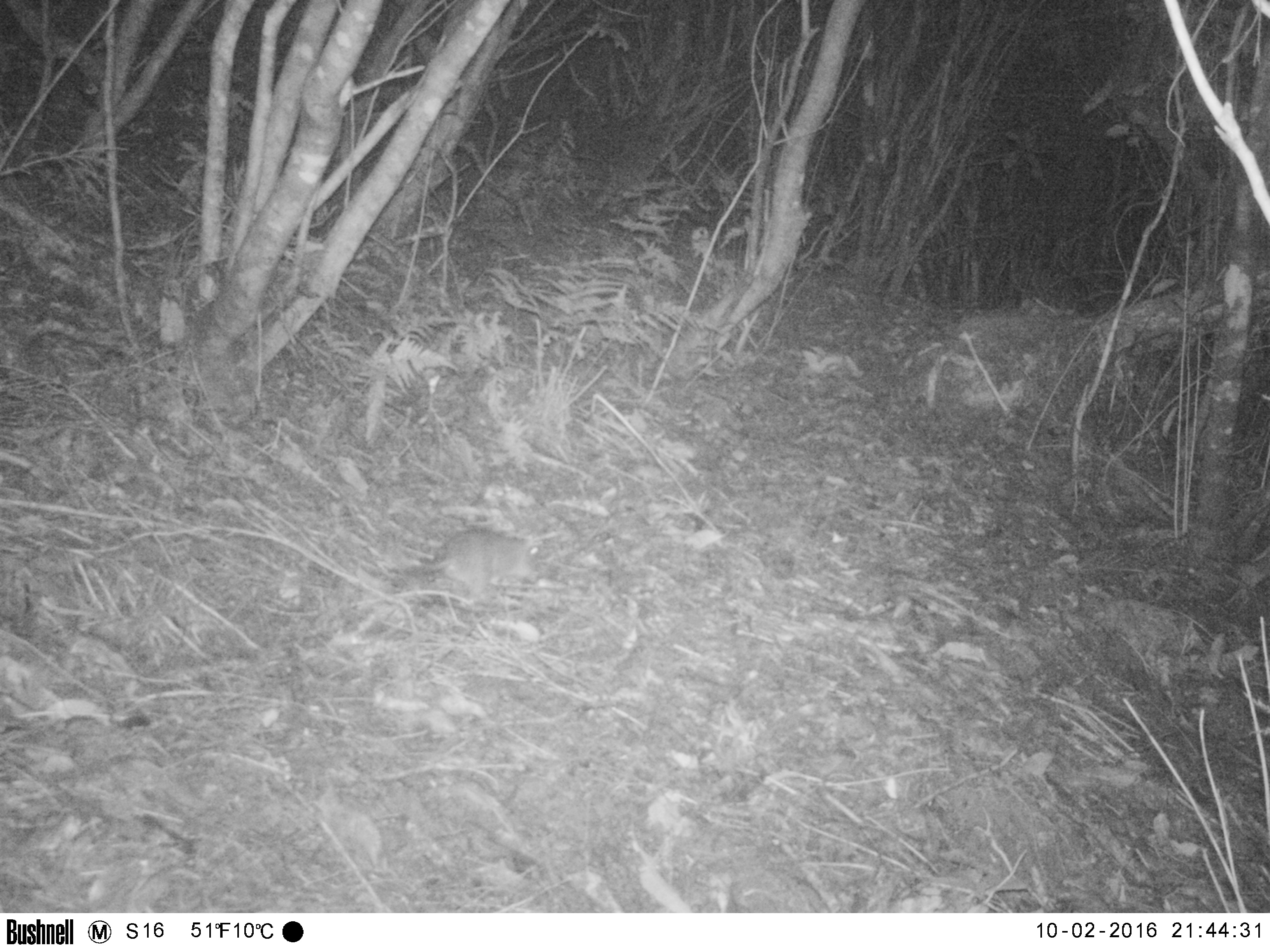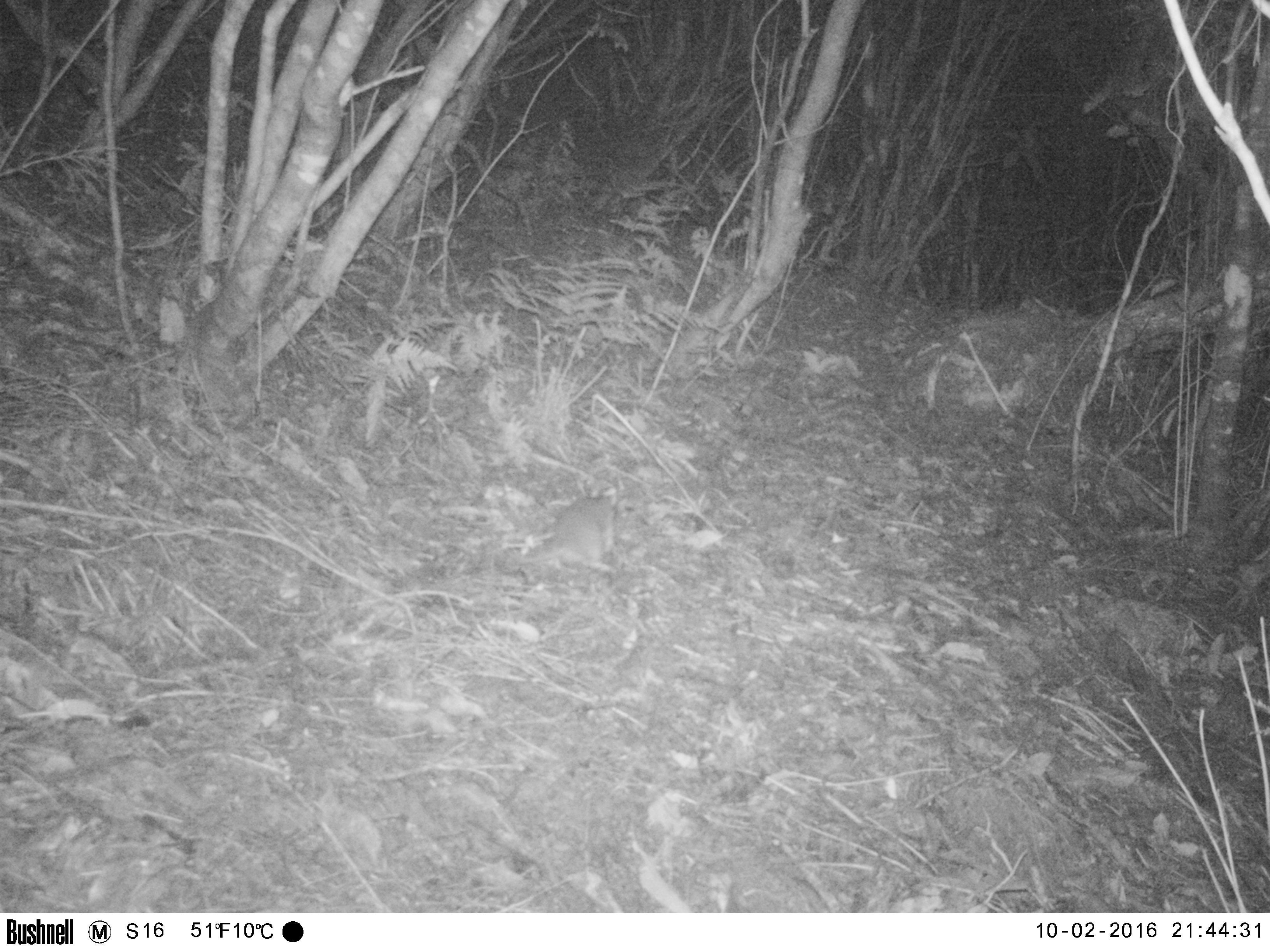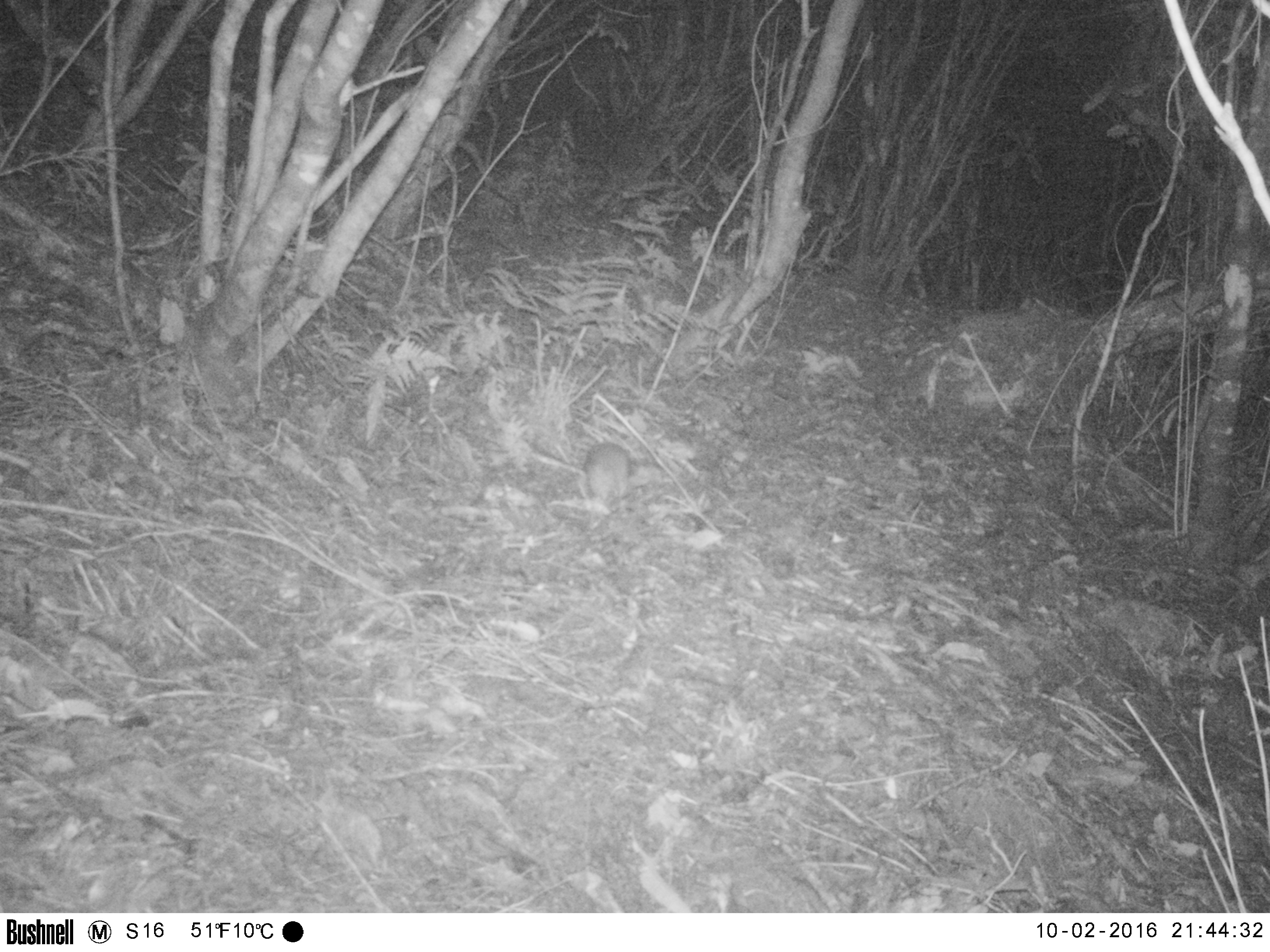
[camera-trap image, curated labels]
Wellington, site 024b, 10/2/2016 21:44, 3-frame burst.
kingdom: Animalia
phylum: Chordata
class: Mammalia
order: Rodentia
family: Muridae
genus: Rattus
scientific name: Rattus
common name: rat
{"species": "rat (Rattus)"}